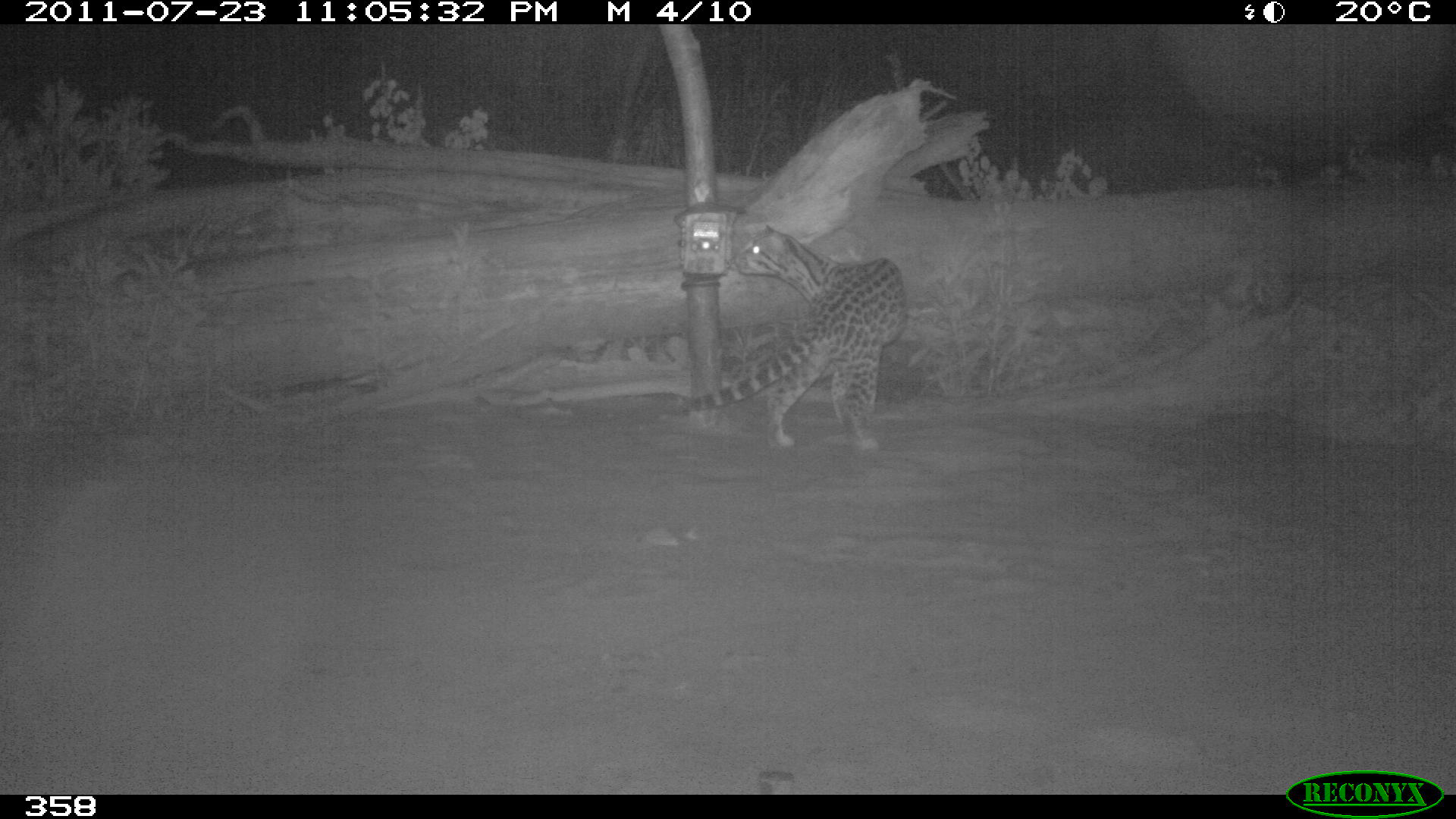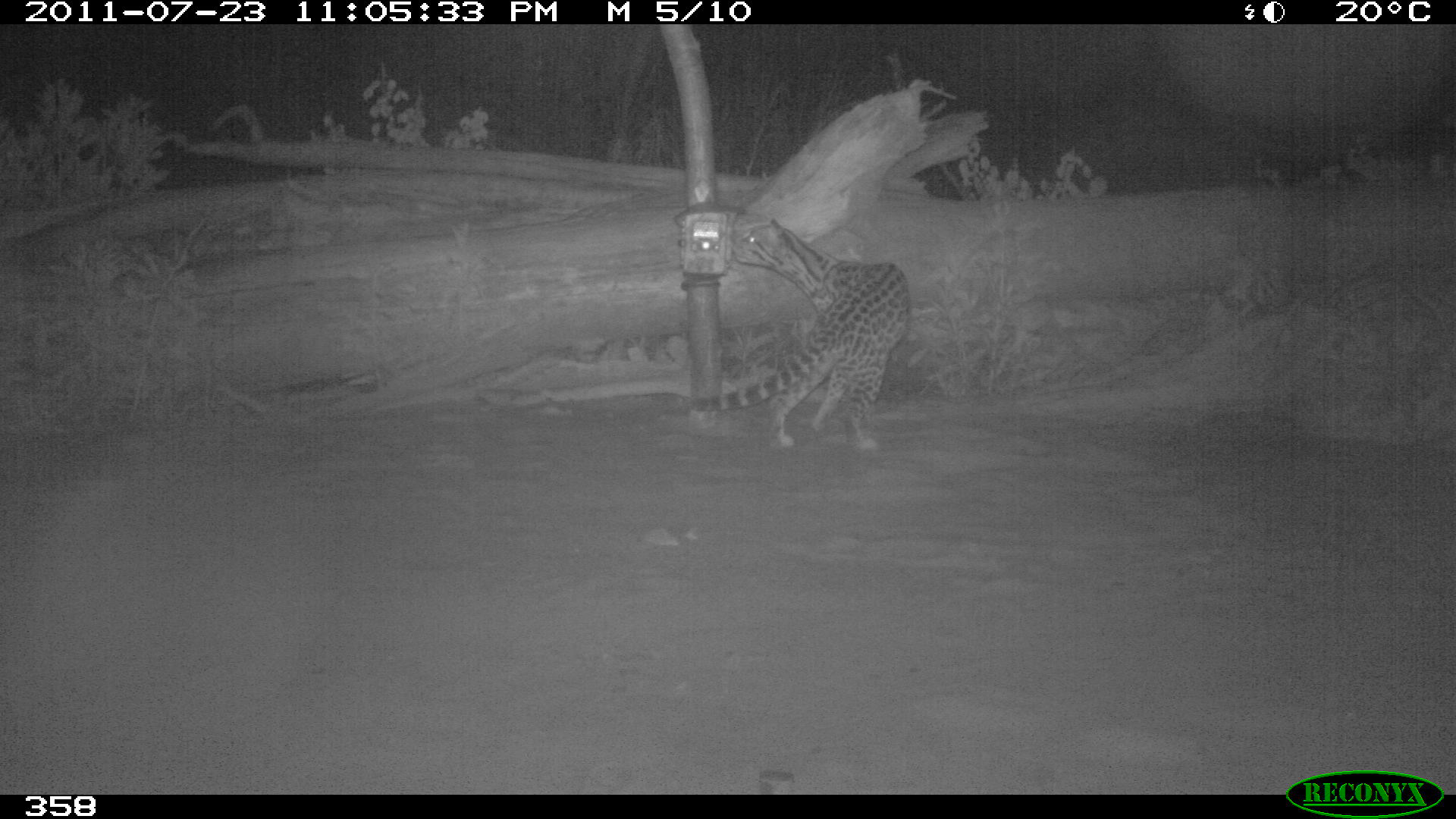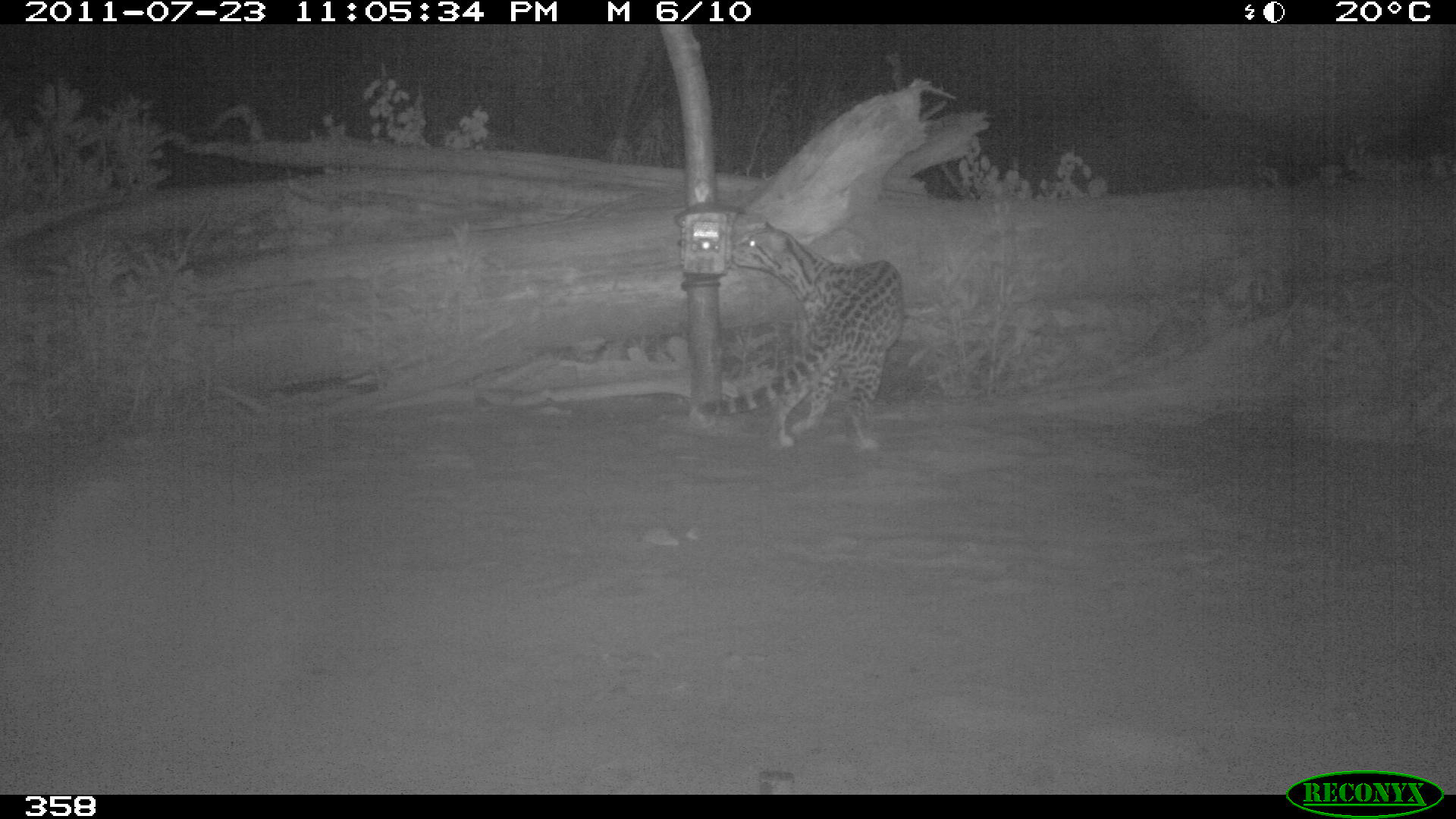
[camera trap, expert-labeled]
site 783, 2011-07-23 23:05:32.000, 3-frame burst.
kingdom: Animalia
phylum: Chordata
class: Mammalia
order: Carnivora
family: Felidae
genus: Leopardus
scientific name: Leopardus pardalis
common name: ocelot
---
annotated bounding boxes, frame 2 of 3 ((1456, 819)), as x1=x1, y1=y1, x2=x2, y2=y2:
leopardus pardalis: x1=684, y1=215, x2=909, y2=448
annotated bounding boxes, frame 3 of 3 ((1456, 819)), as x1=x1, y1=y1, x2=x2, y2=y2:
leopardus pardalis: x1=695, y1=220, x2=904, y2=449